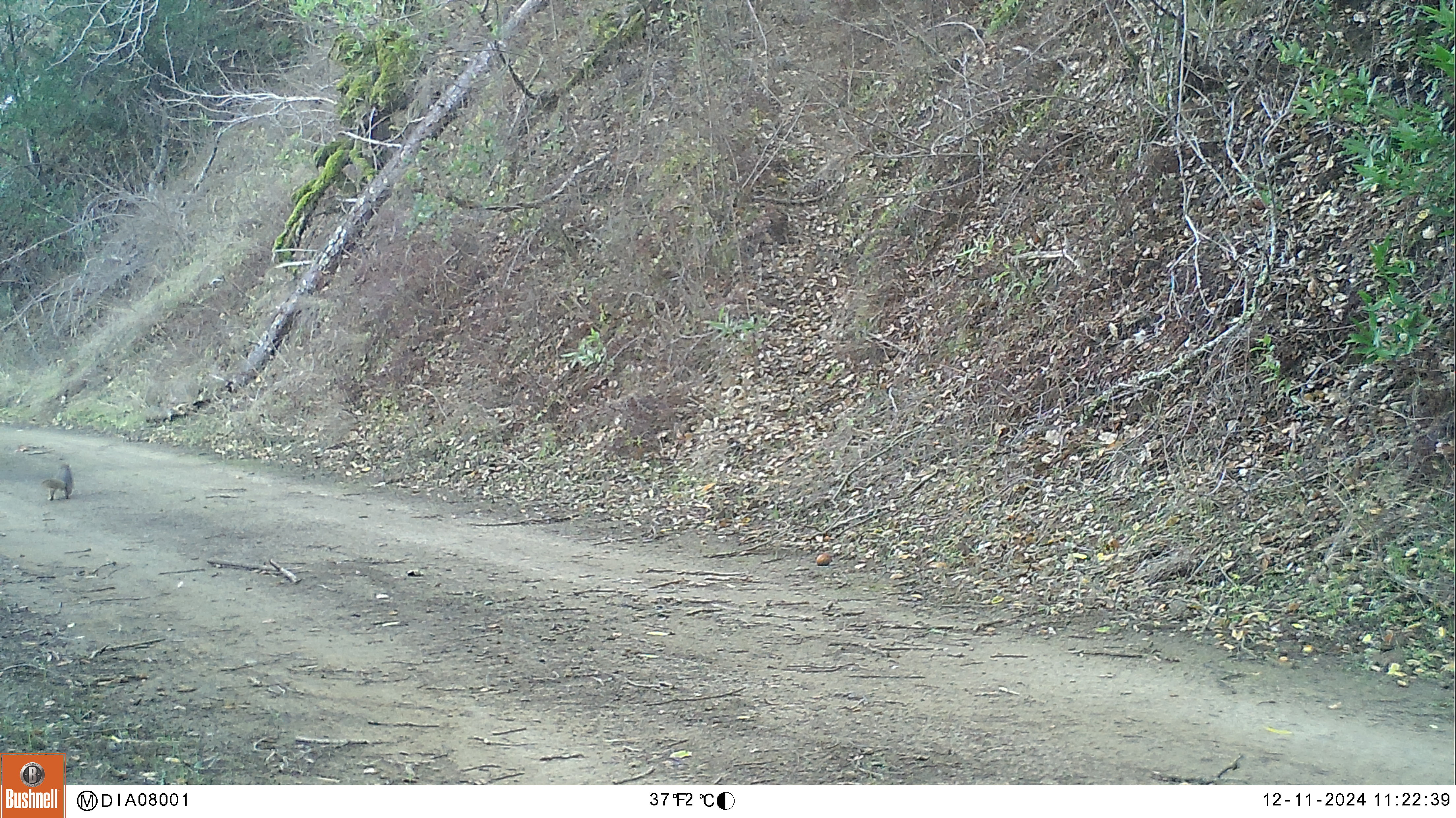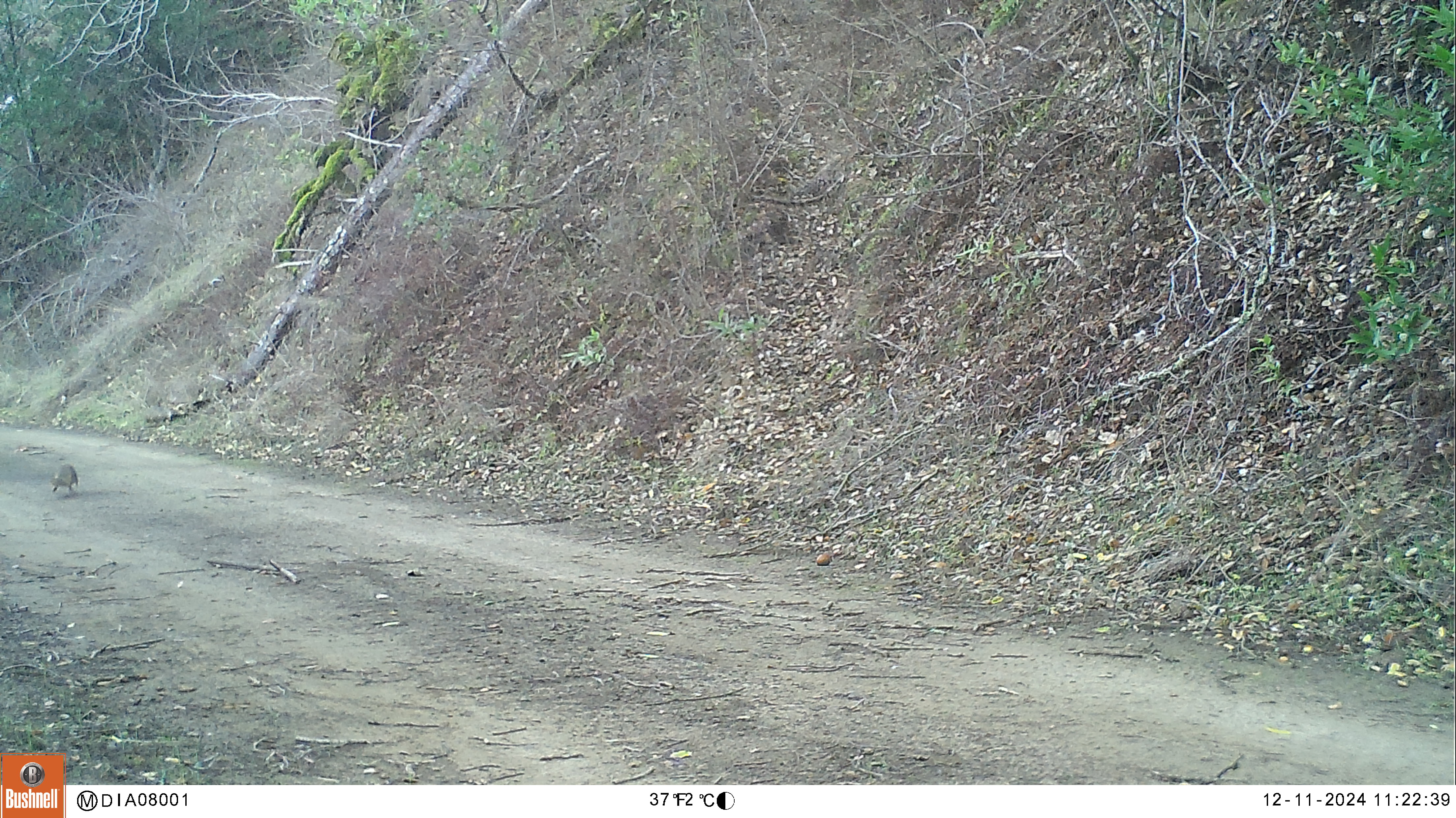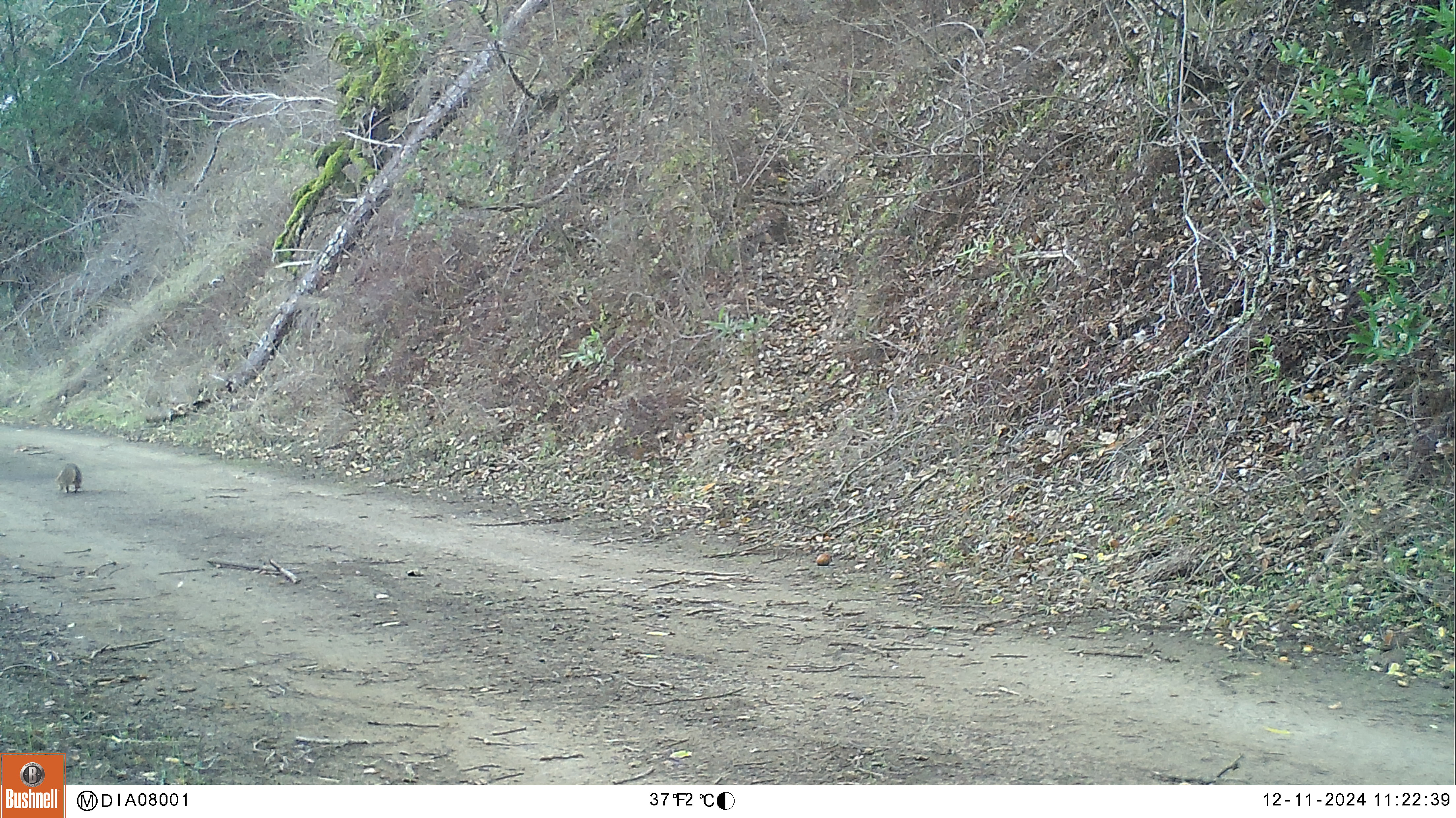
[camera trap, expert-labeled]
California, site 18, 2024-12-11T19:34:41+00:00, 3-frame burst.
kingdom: Animalia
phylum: Chordata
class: Mammalia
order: Rodentia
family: Sciuridae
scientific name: Sciuridae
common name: squirrel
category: unknown squirrel